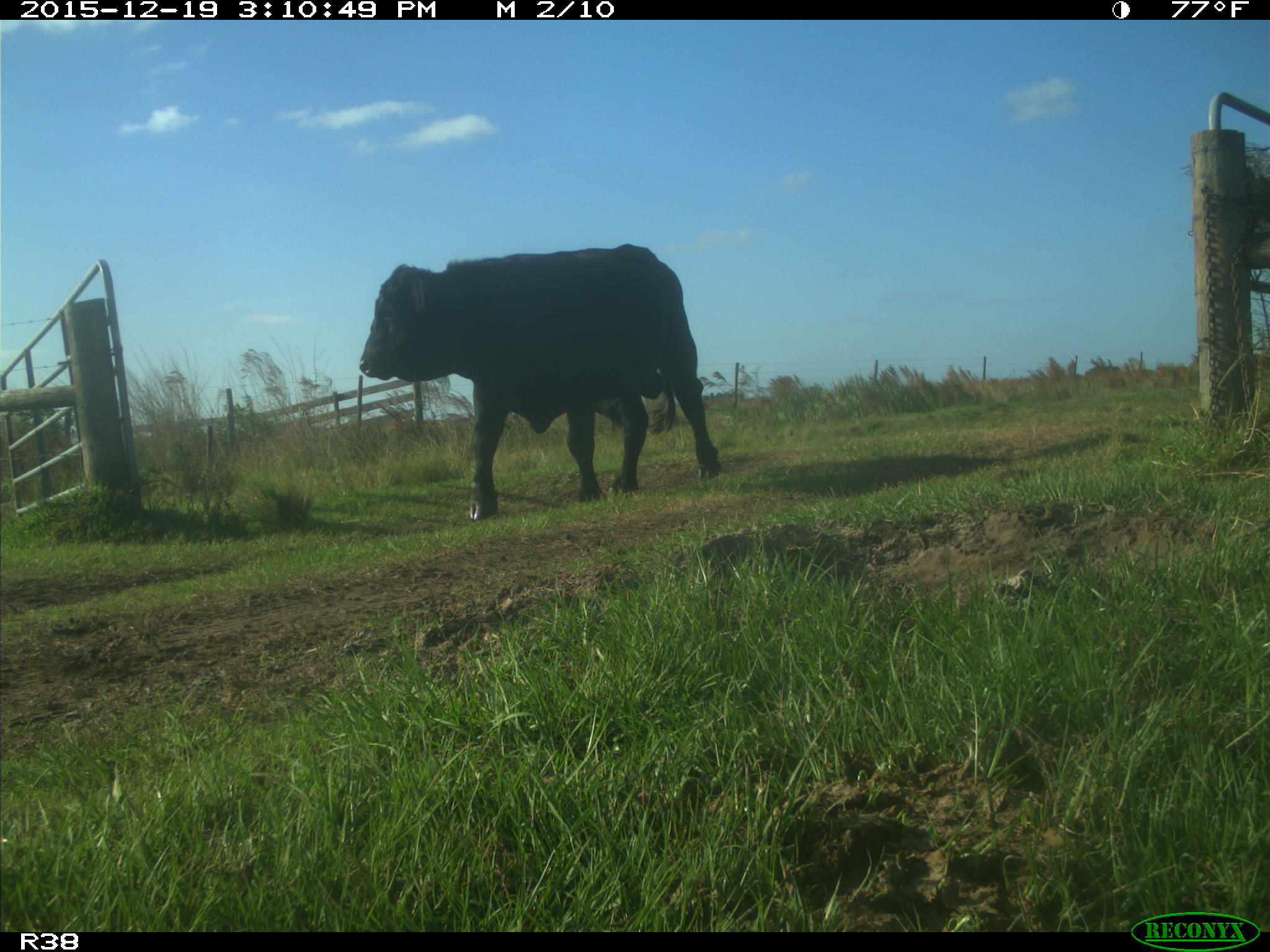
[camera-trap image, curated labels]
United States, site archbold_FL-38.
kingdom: Animalia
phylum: Chordata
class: Mammalia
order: Artiodactyla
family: Bovidae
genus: Bos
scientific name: Bos taurus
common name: domestic cow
Bos taurus (domestic cow).